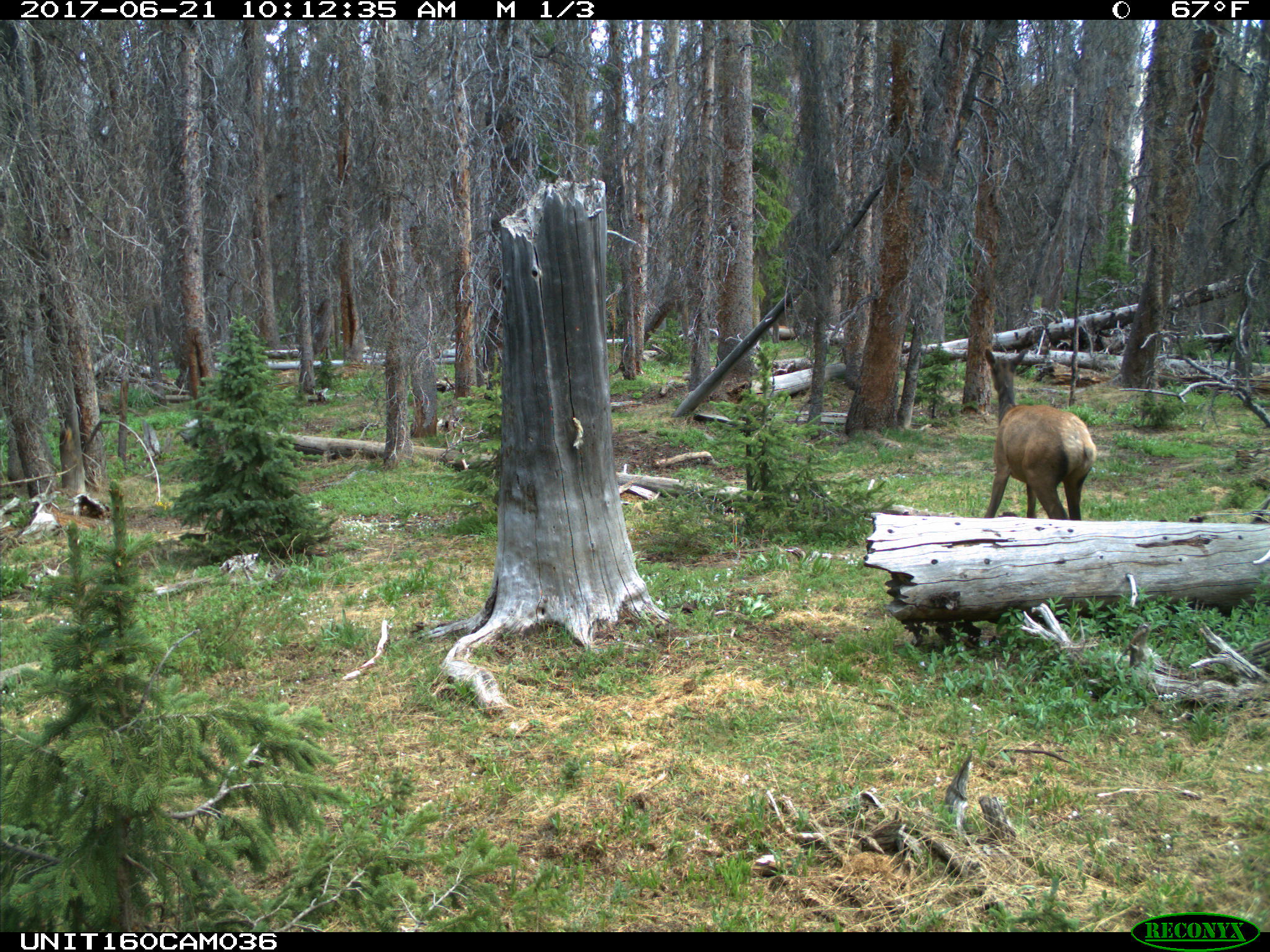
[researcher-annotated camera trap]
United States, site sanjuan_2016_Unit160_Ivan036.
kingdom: Animalia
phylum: Chordata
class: Mammalia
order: Artiodactyla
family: Cervidae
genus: Cervus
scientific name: Cervus elaphus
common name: red deer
Cervus elaphus (red deer).